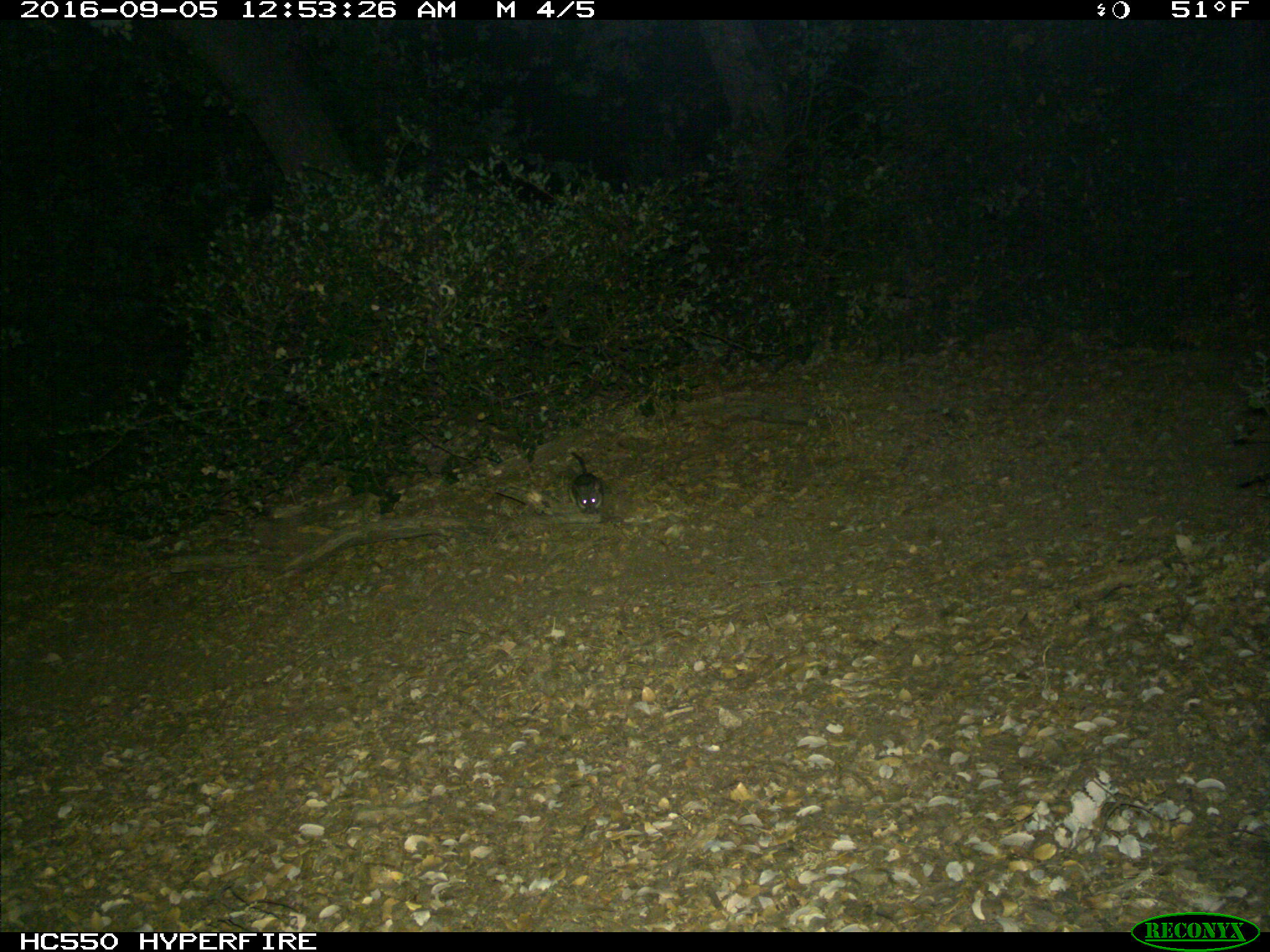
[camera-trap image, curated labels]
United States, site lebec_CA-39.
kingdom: Animalia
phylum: Chordata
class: Mammalia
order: Rodentia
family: Cricetidae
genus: Neotoma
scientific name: Neotoma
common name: pack rat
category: unidentified pack rat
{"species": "unidentified pack rat (pack rat) (Neotoma)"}